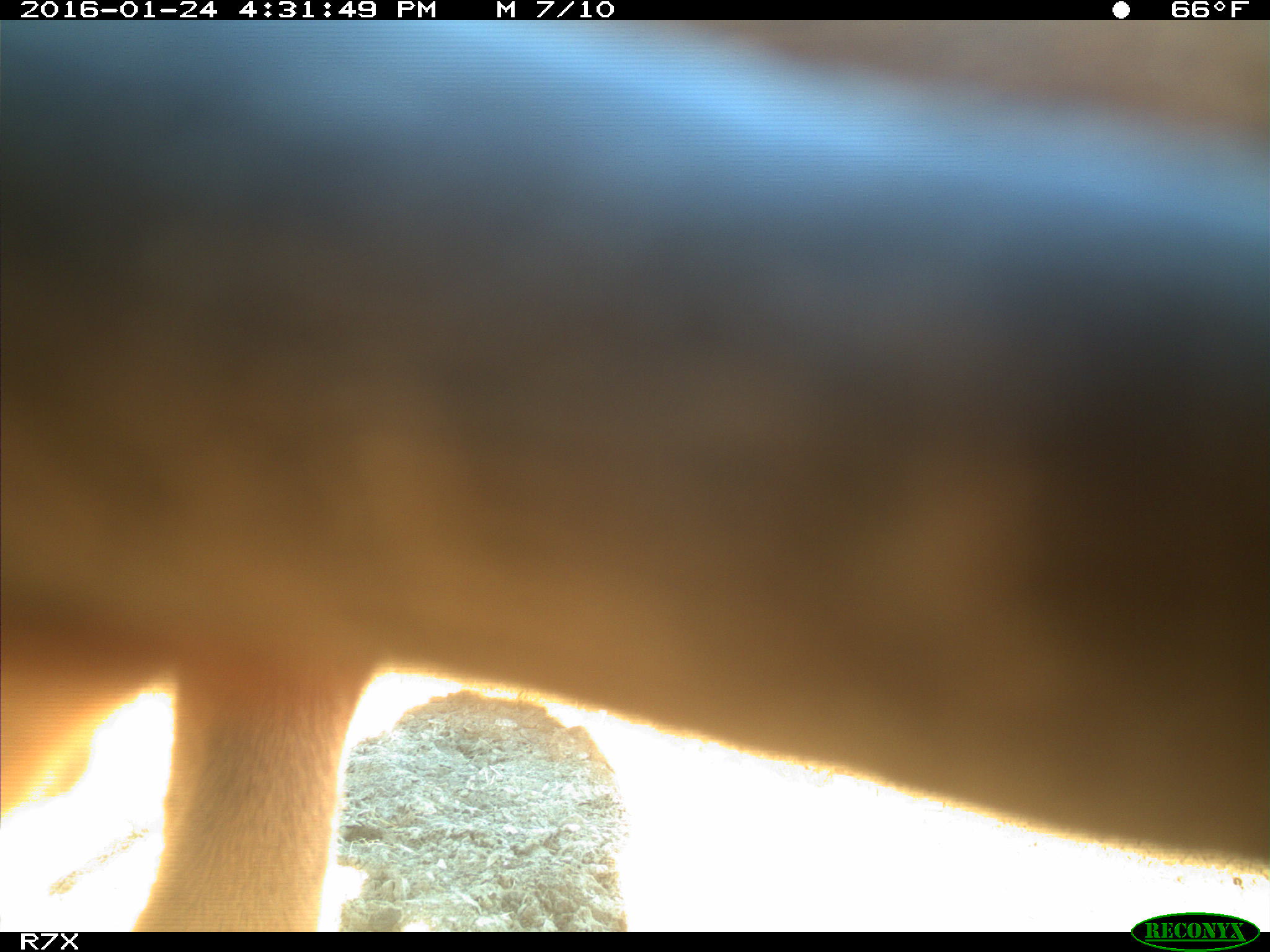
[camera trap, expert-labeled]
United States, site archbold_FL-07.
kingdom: Animalia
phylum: Chordata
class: Mammalia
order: Artiodactyla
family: Bovidae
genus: Bos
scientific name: Bos taurus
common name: domestic cow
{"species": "Bos taurus (domestic cow)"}